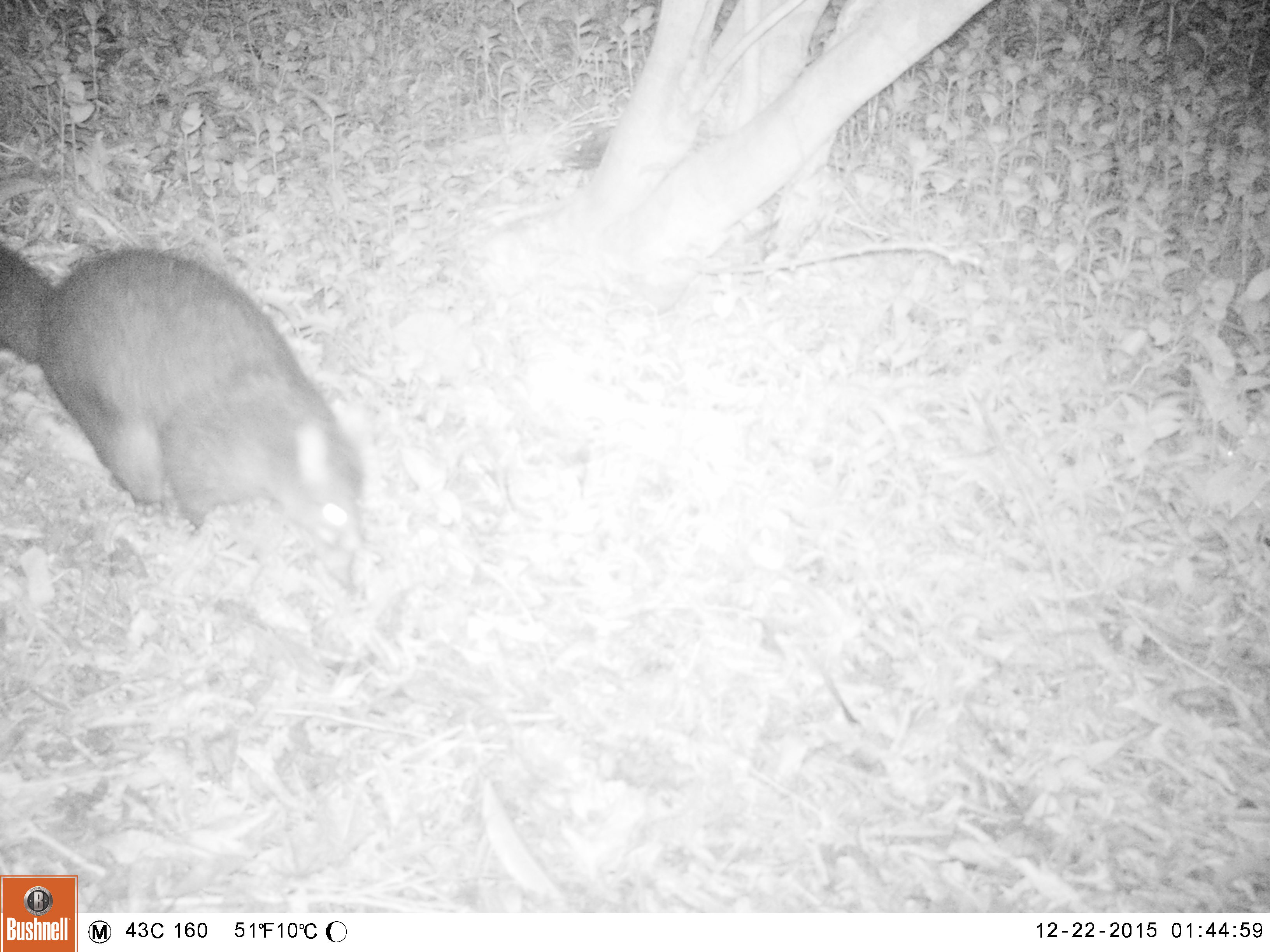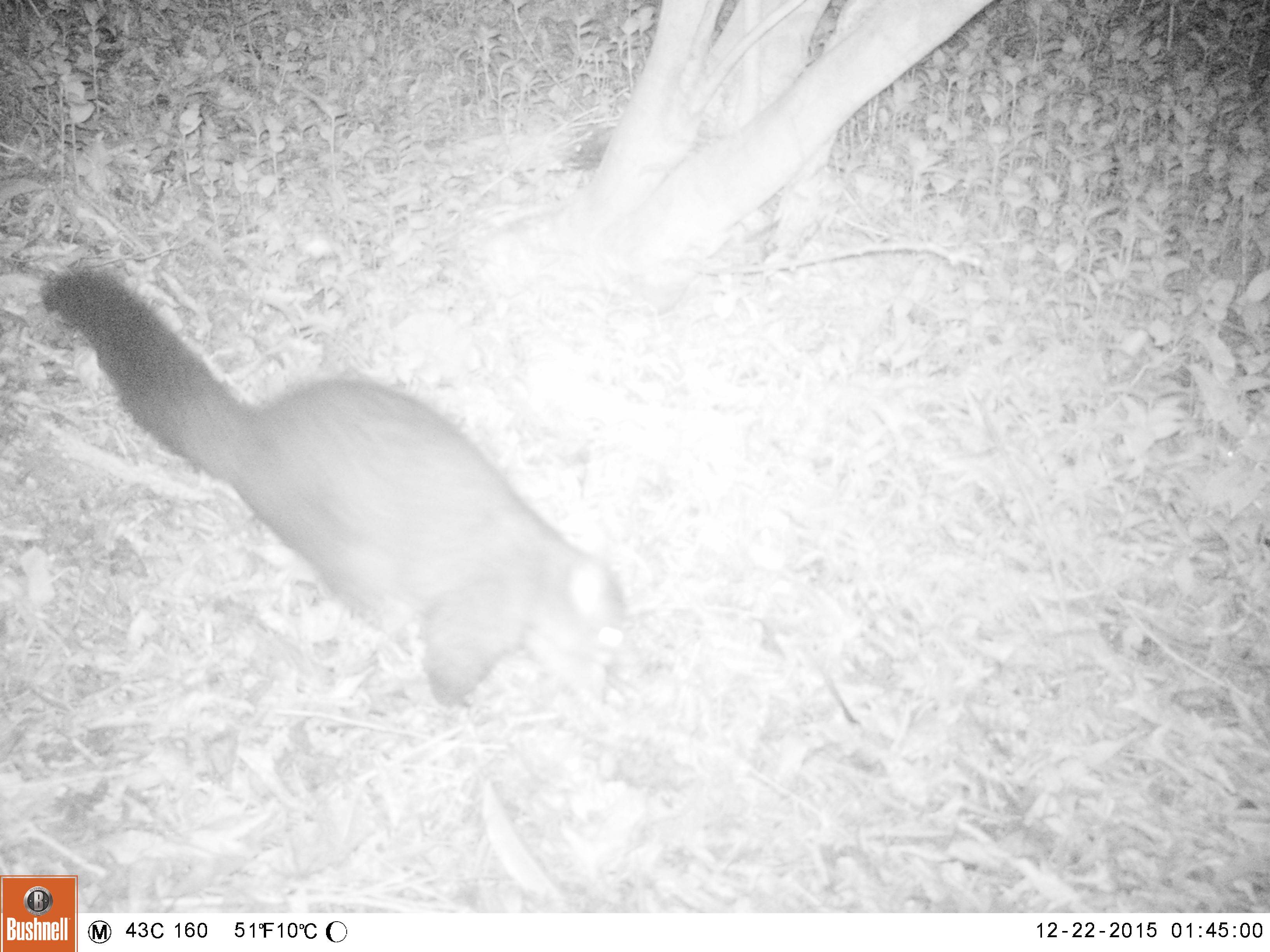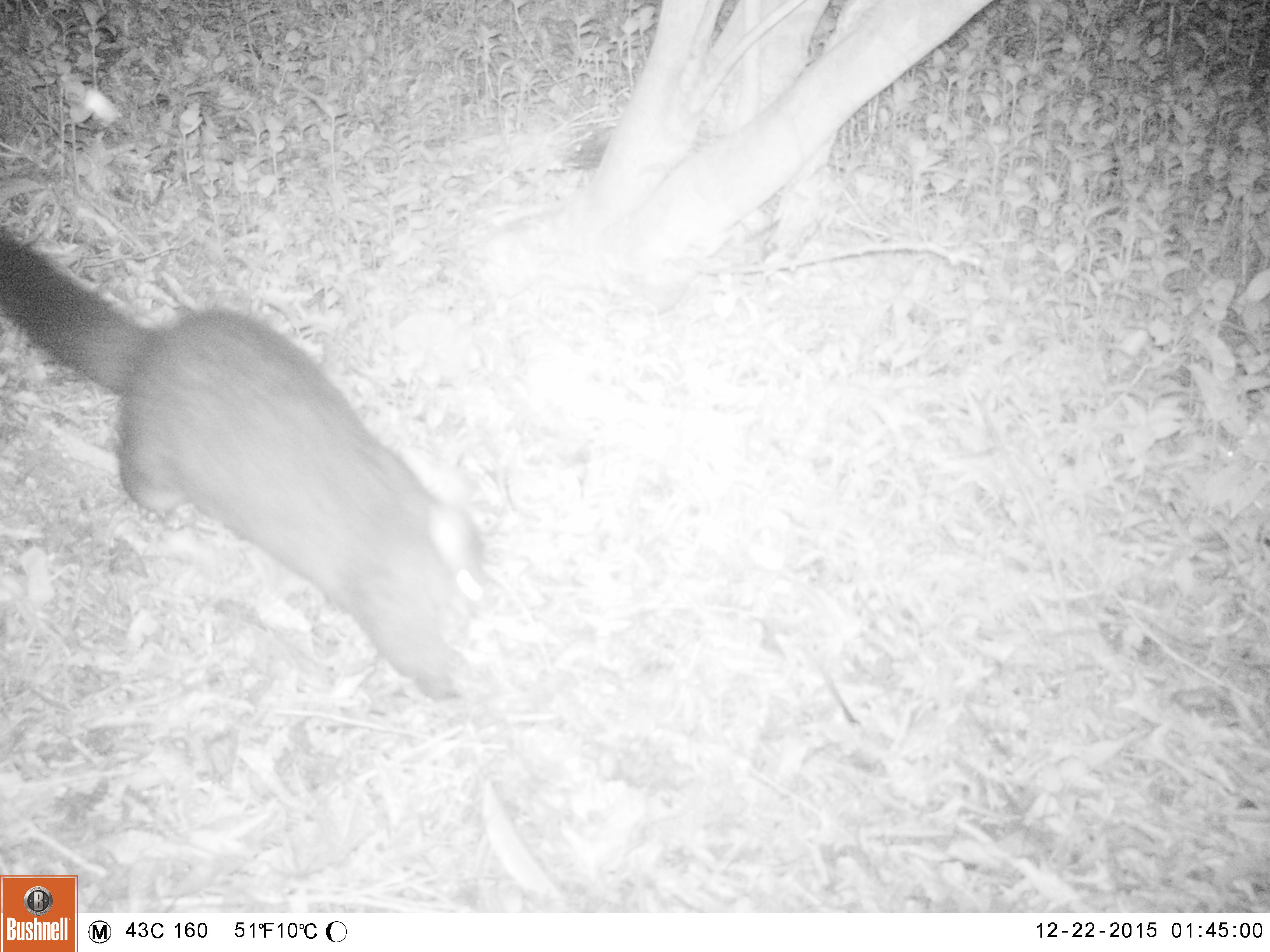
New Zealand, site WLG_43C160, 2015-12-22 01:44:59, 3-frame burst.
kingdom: Animalia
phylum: Chordata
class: Mammalia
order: Diprotodontia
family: Phalangeridae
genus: Trichosurus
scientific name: Trichosurus vulpecula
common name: common brushtail possum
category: possum